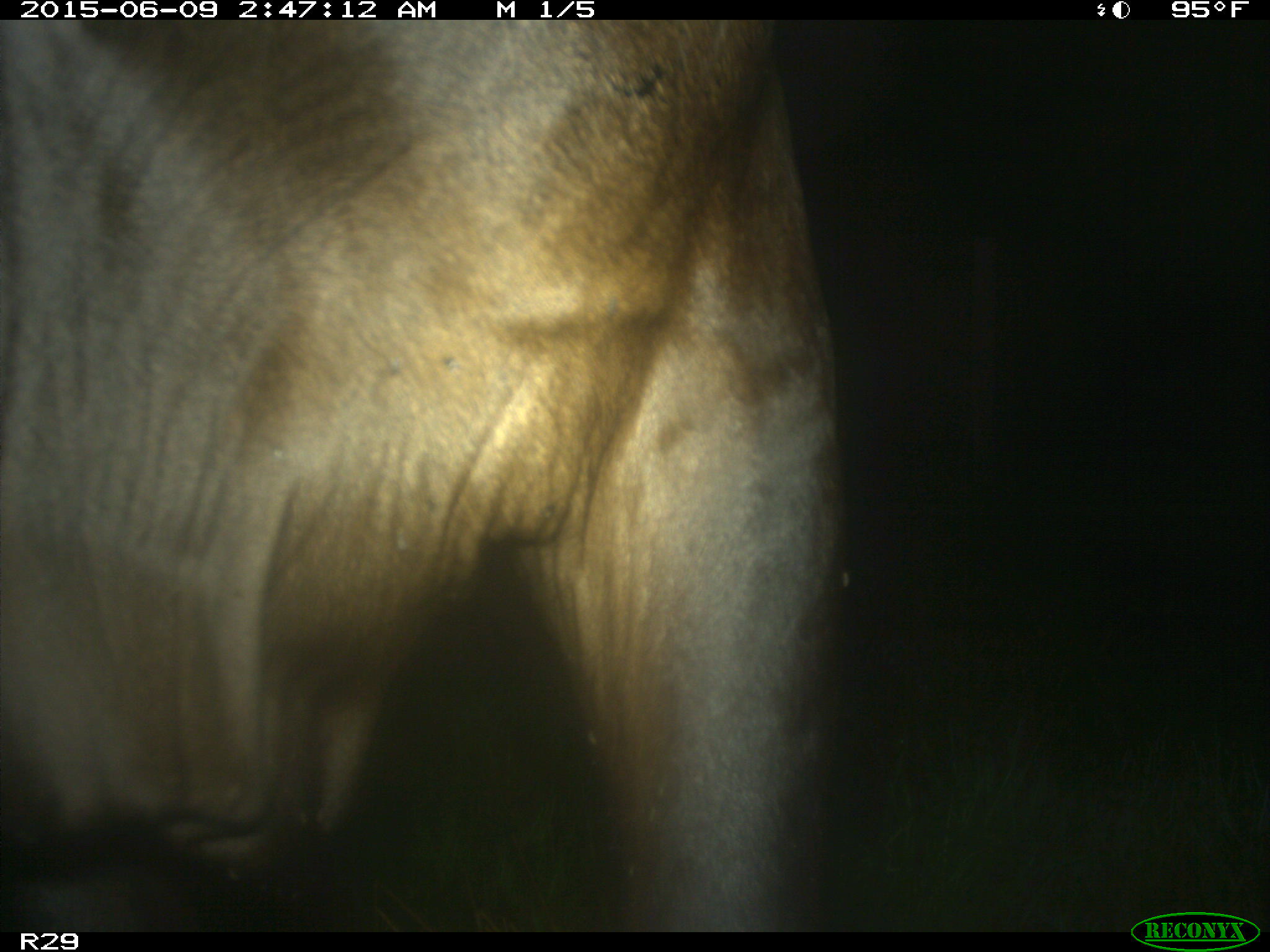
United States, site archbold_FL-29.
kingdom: Animalia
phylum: Chordata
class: Mammalia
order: Artiodactyla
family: Bovidae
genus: Bos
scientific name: Bos taurus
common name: domestic cow